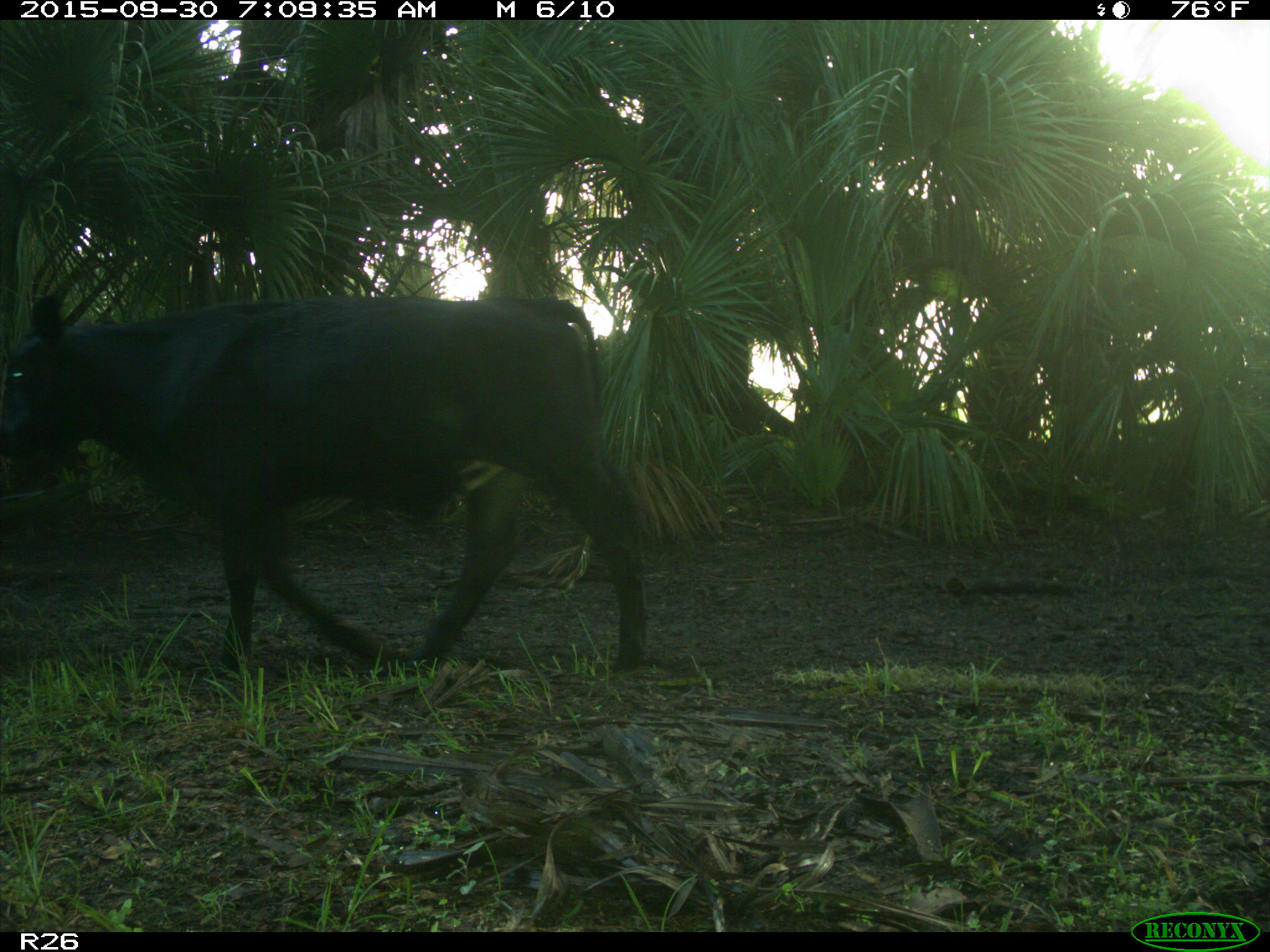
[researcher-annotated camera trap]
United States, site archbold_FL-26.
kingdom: Animalia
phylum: Chordata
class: Mammalia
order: Artiodactyla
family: Bovidae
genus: Bos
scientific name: Bos taurus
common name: domestic cow